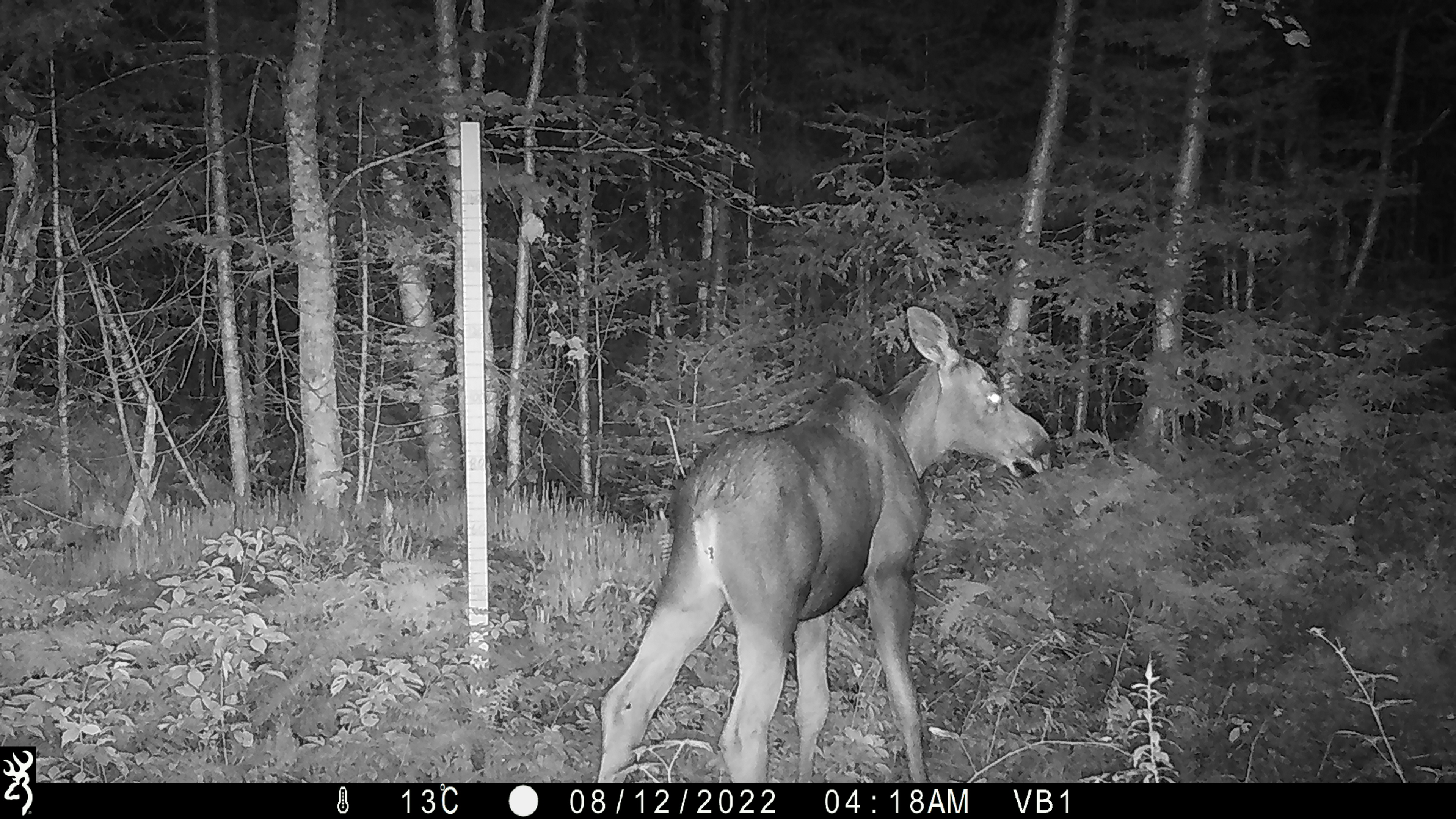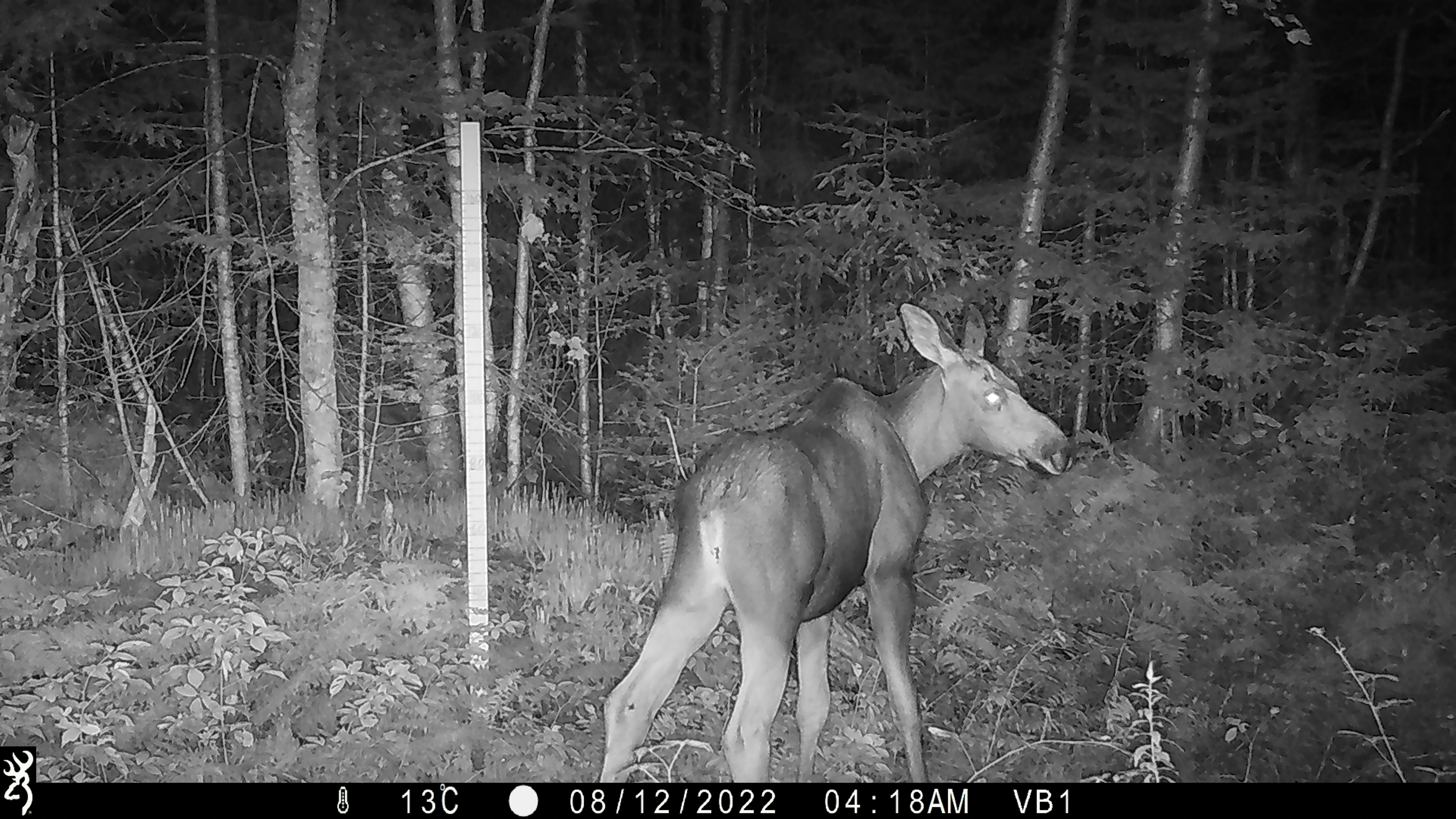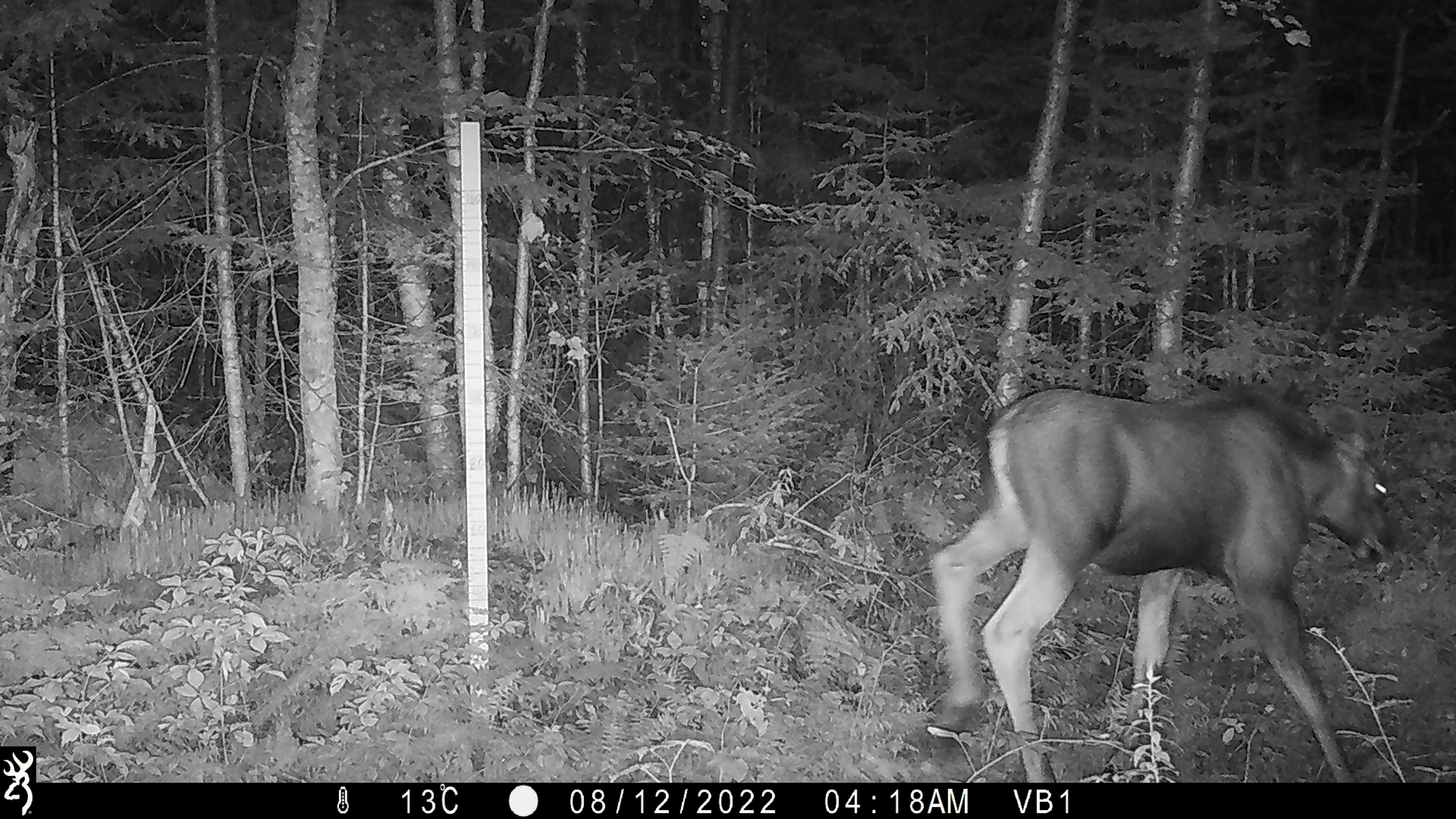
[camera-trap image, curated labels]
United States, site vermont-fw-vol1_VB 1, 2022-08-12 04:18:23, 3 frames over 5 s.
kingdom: Animalia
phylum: Chordata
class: Mammalia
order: Artiodactyla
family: Cervidae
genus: Alces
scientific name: Alces alces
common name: moose